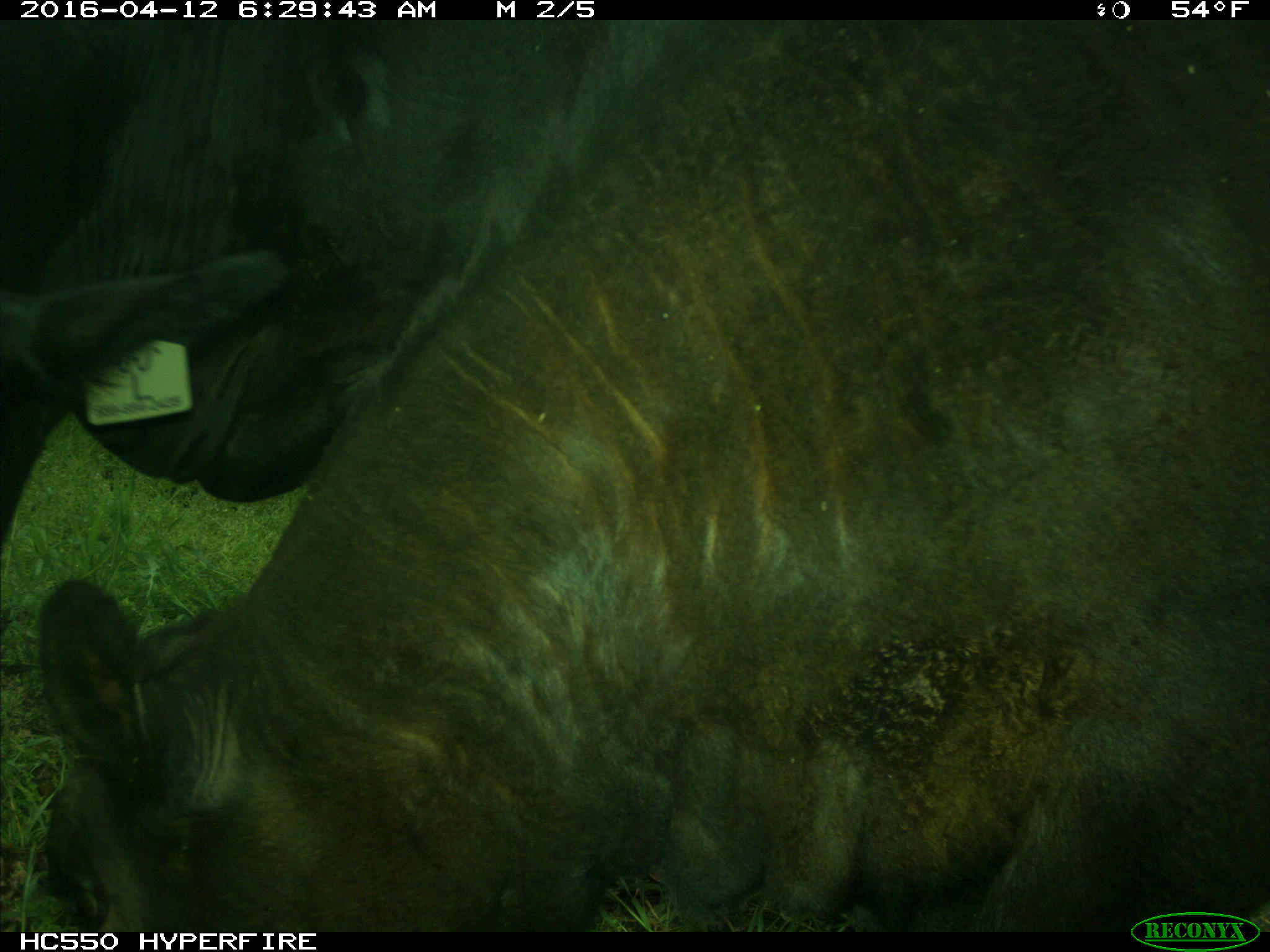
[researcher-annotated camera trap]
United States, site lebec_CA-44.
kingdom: Animalia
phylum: Chordata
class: Mammalia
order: Artiodactyla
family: Bovidae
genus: Bos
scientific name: Bos taurus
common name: domestic cow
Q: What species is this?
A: Bos taurus (domestic cow).